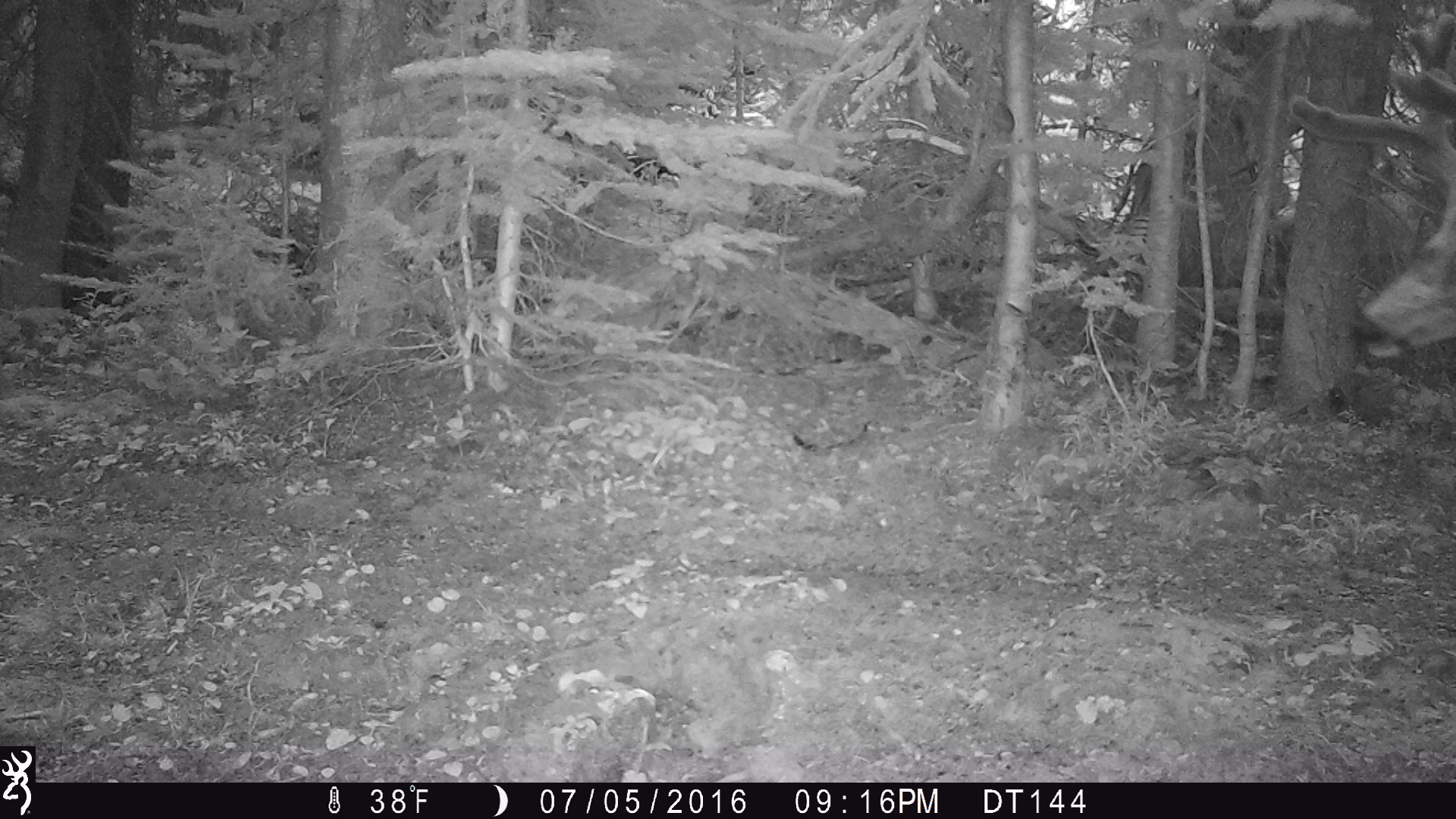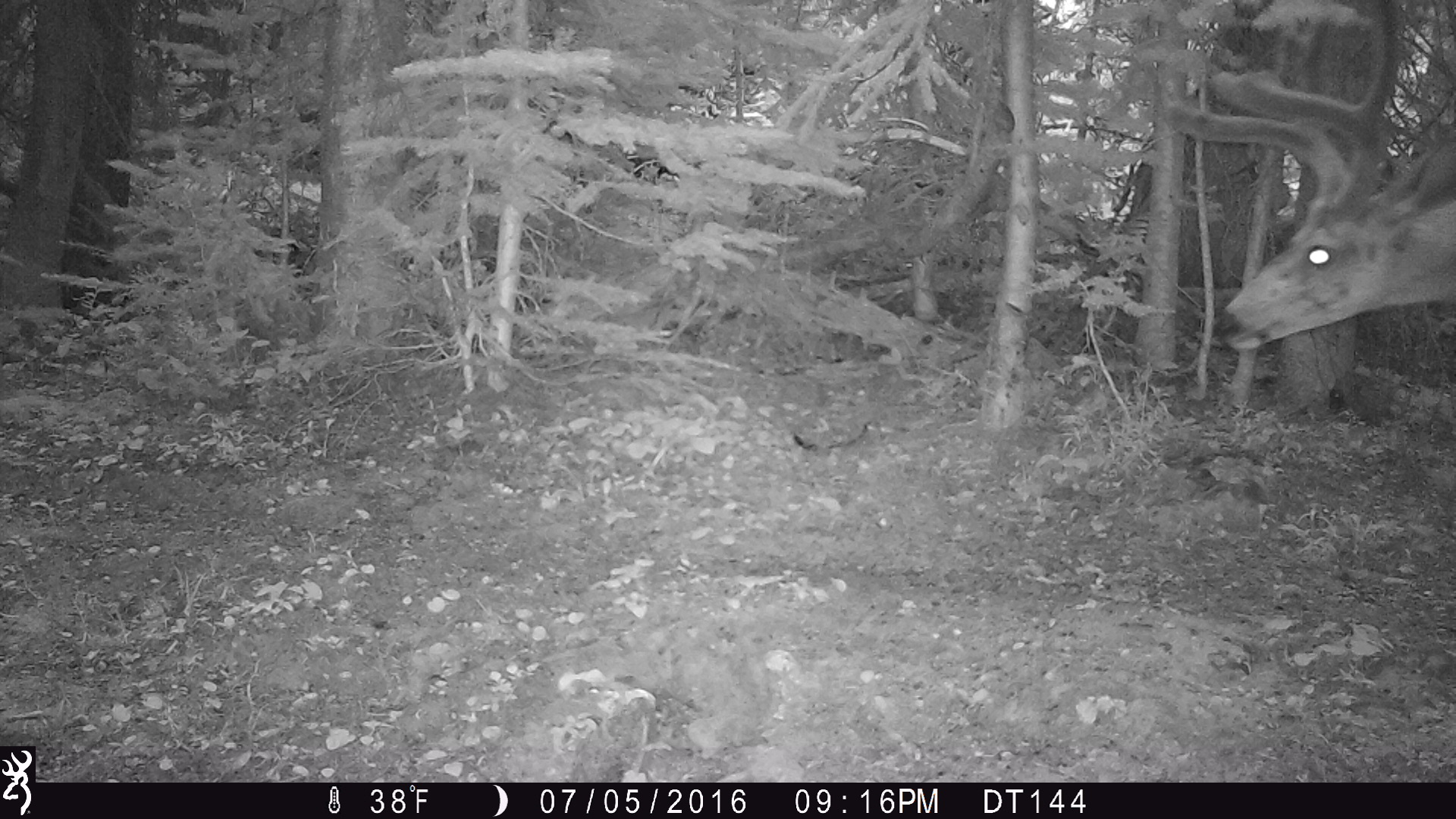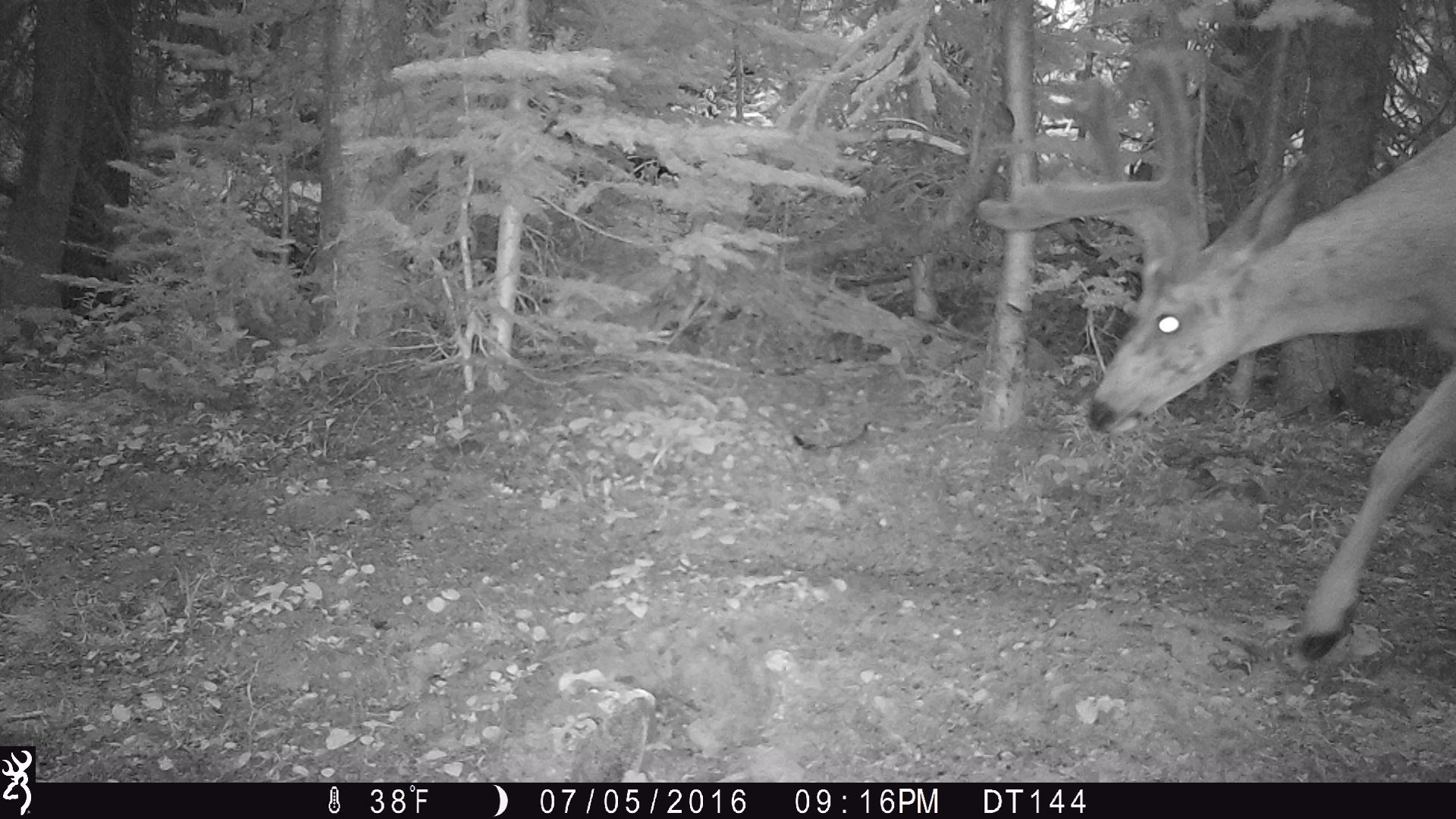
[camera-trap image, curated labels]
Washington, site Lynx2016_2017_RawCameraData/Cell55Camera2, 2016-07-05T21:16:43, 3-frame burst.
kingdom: Animalia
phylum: Chordata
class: Mammalia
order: Artiodactyla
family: Cervidae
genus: Odocoileus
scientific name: Odocoileus hemionus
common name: mule deer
Odocoileus hemionus (mule deer). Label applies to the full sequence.